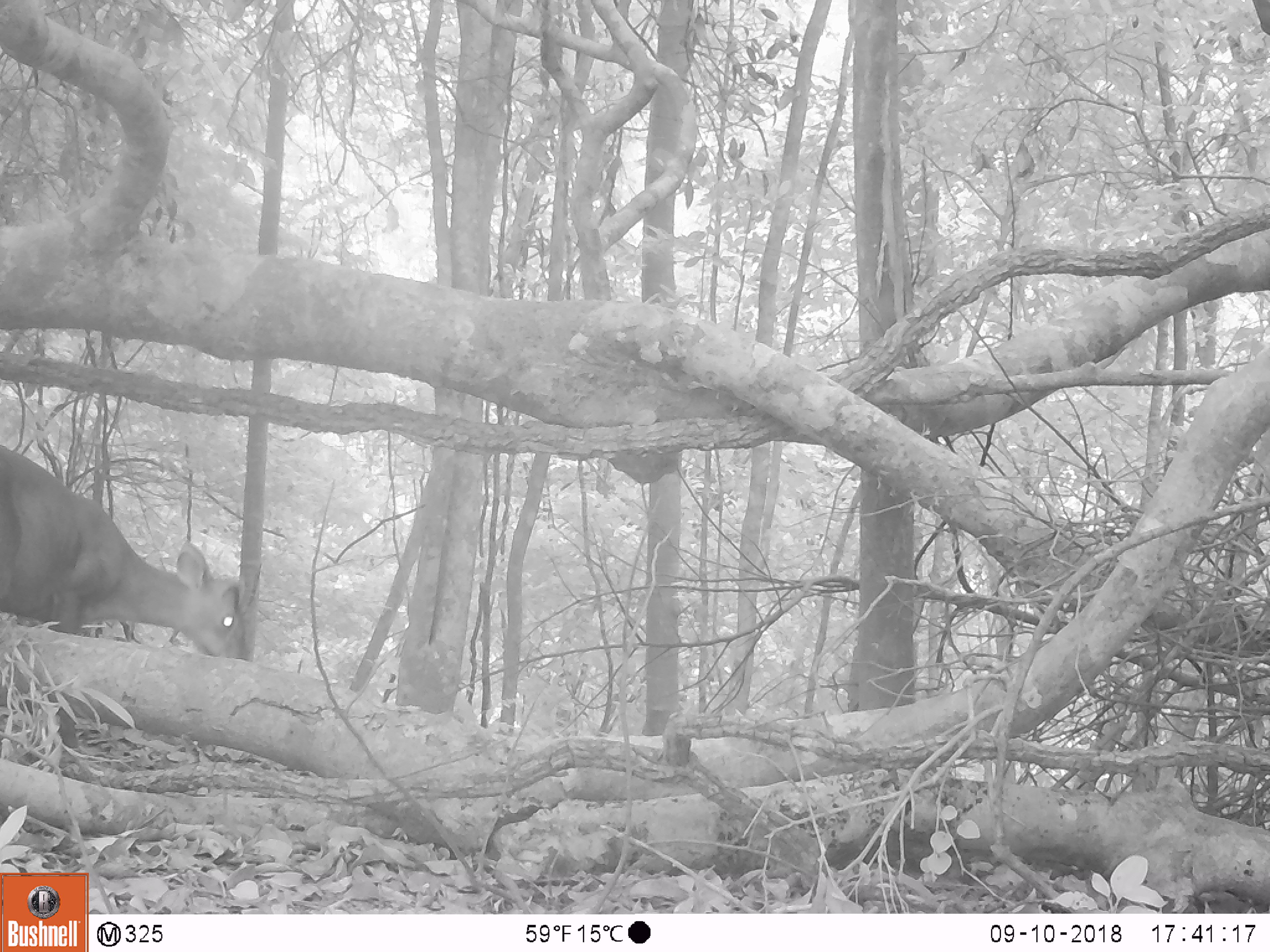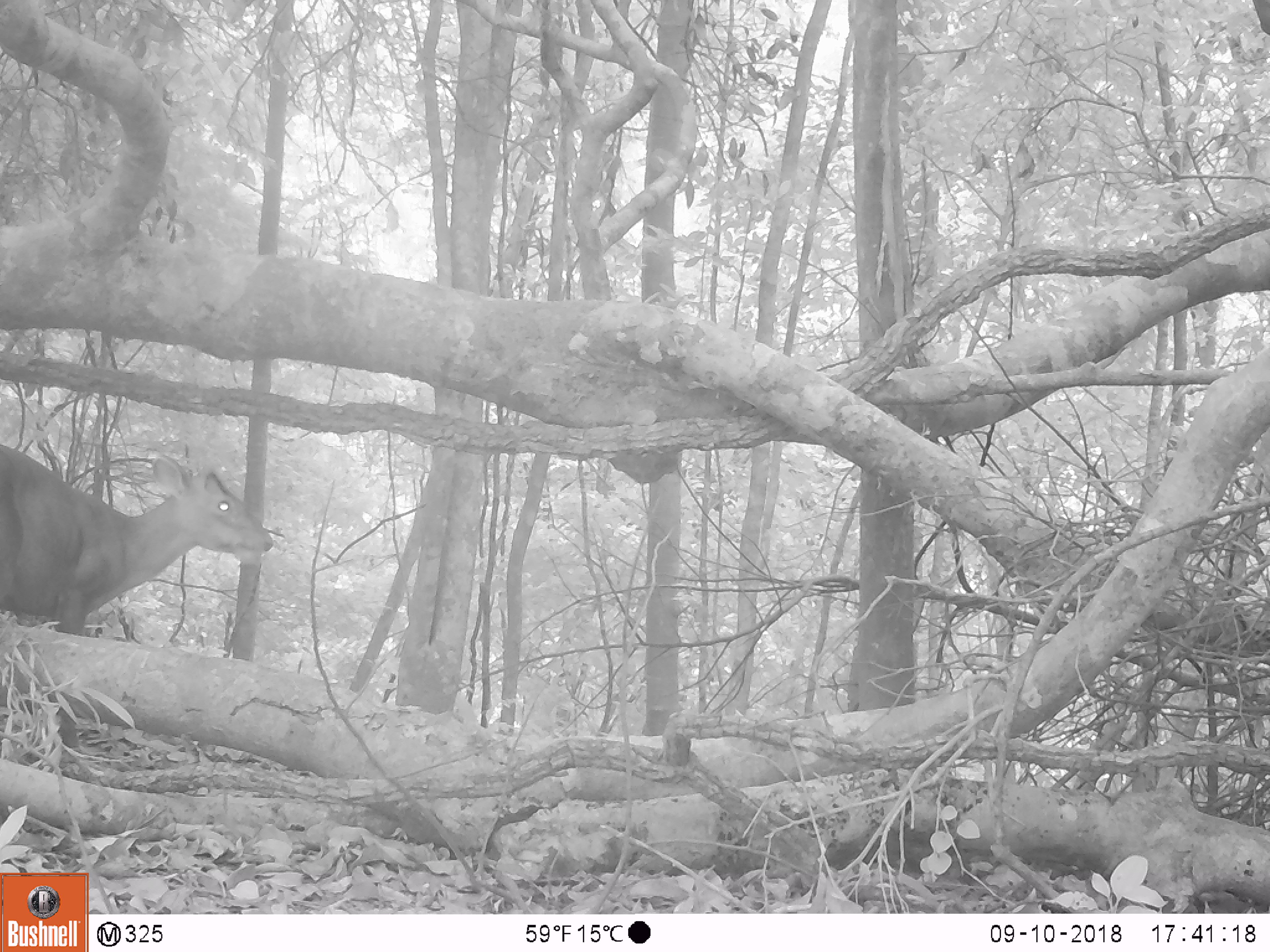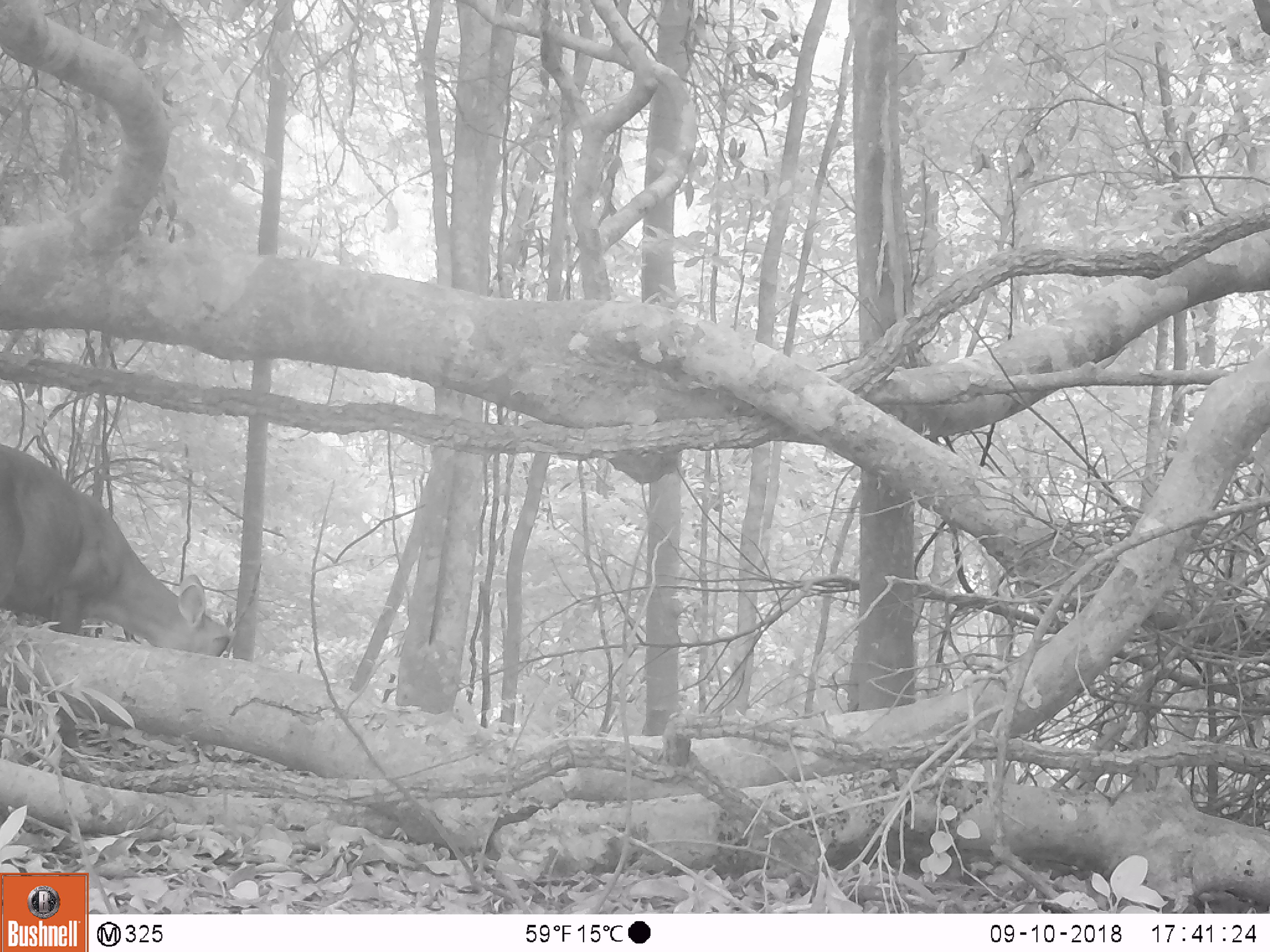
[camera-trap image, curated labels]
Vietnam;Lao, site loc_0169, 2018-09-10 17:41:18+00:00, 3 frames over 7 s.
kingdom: Animalia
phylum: Chordata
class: Mammalia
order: Artiodactyla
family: Cervidae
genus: Muntiacus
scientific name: Muntiacus rooseveltorum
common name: roosevelt's muntjac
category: roosevelts muntjac group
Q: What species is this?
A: Roosevelts muntjac group (roosevelt's muntjac) (Muntiacus rooseveltorum).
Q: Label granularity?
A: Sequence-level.